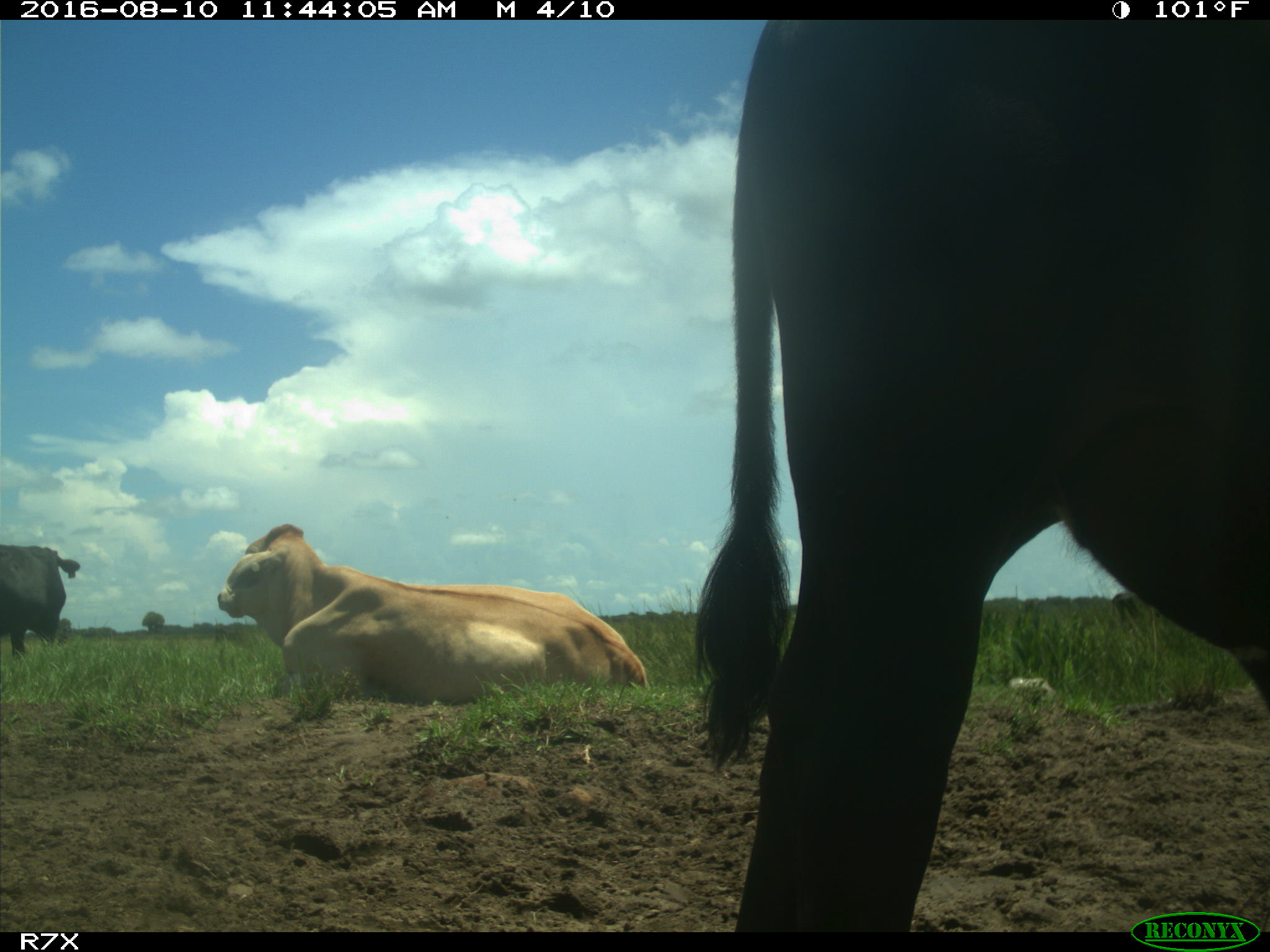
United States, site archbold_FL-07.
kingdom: Animalia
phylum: Chordata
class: Mammalia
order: Artiodactyla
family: Bovidae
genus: Bos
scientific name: Bos taurus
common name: domestic cow